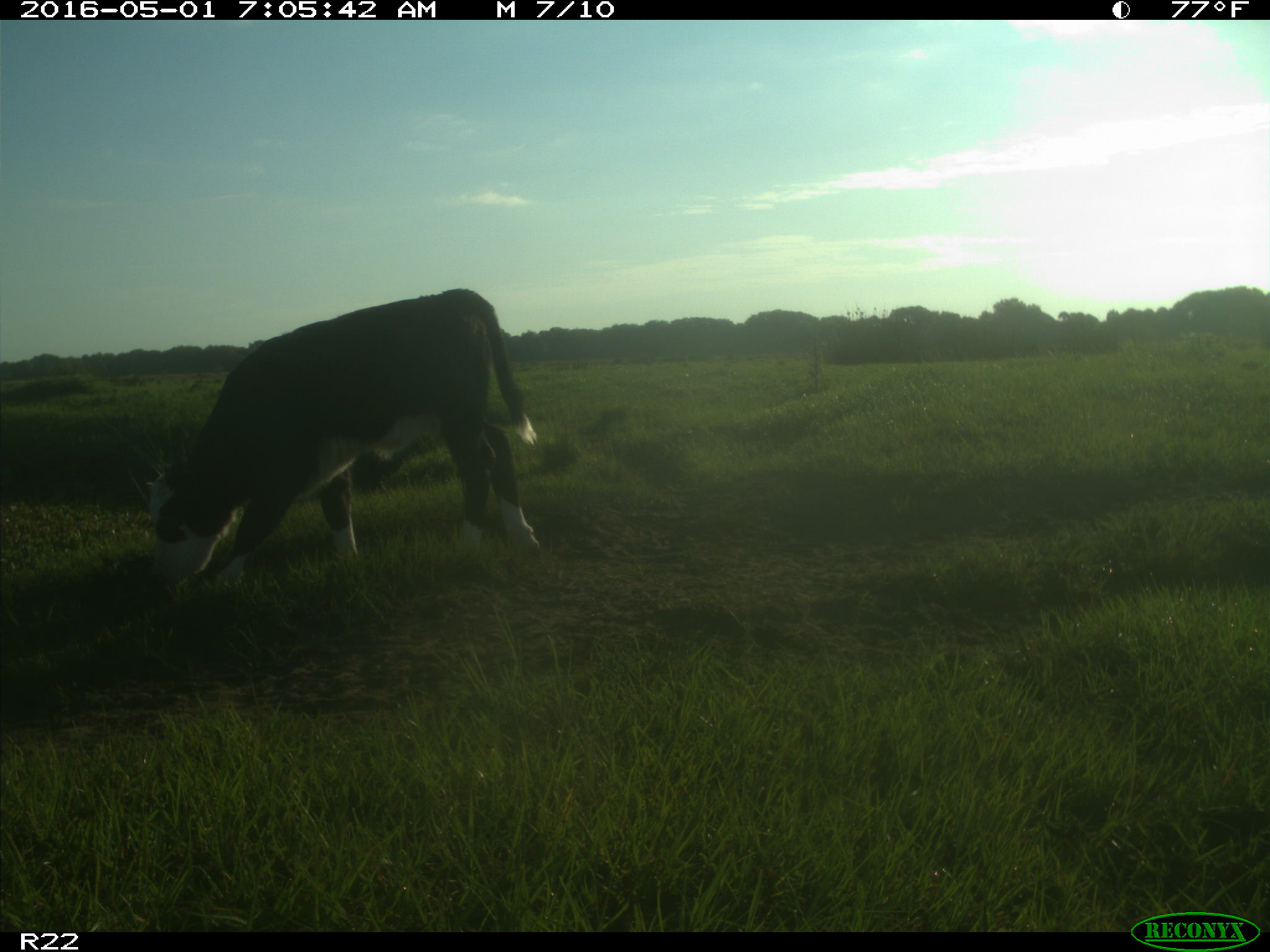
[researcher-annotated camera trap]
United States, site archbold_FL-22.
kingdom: Animalia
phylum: Chordata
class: Mammalia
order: Artiodactyla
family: Bovidae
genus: Bos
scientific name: Bos taurus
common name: domestic cow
Bos taurus (domestic cow).